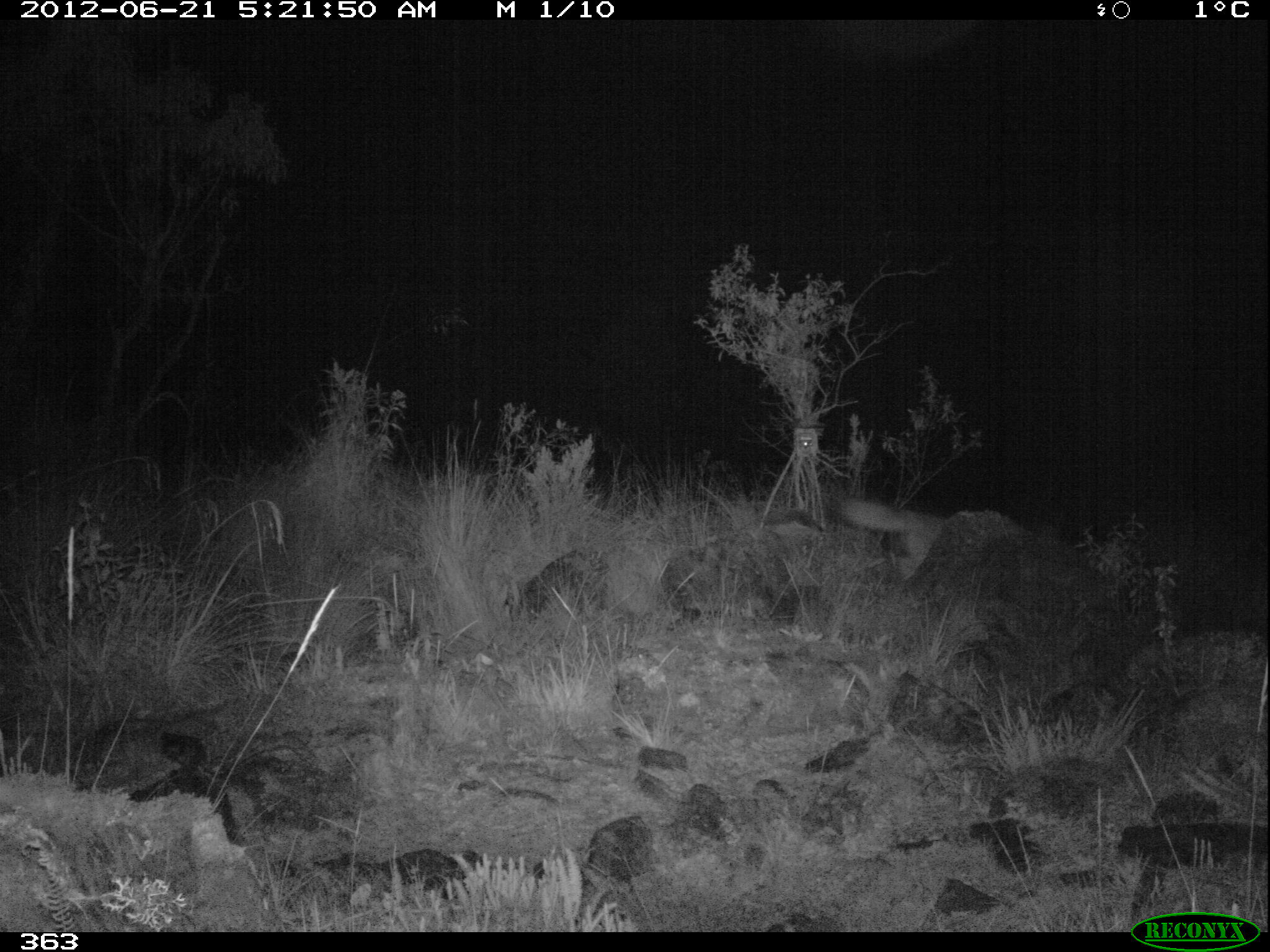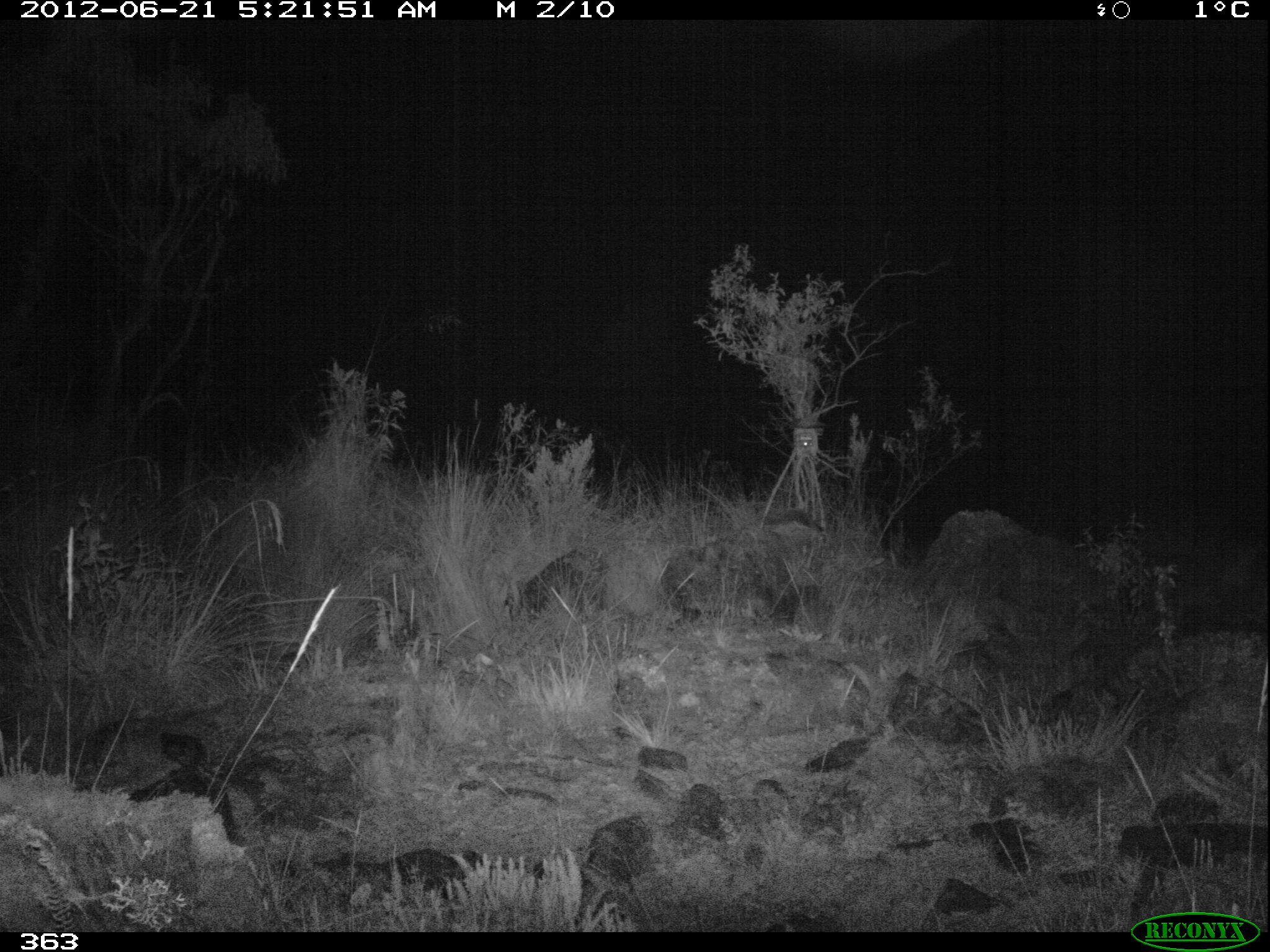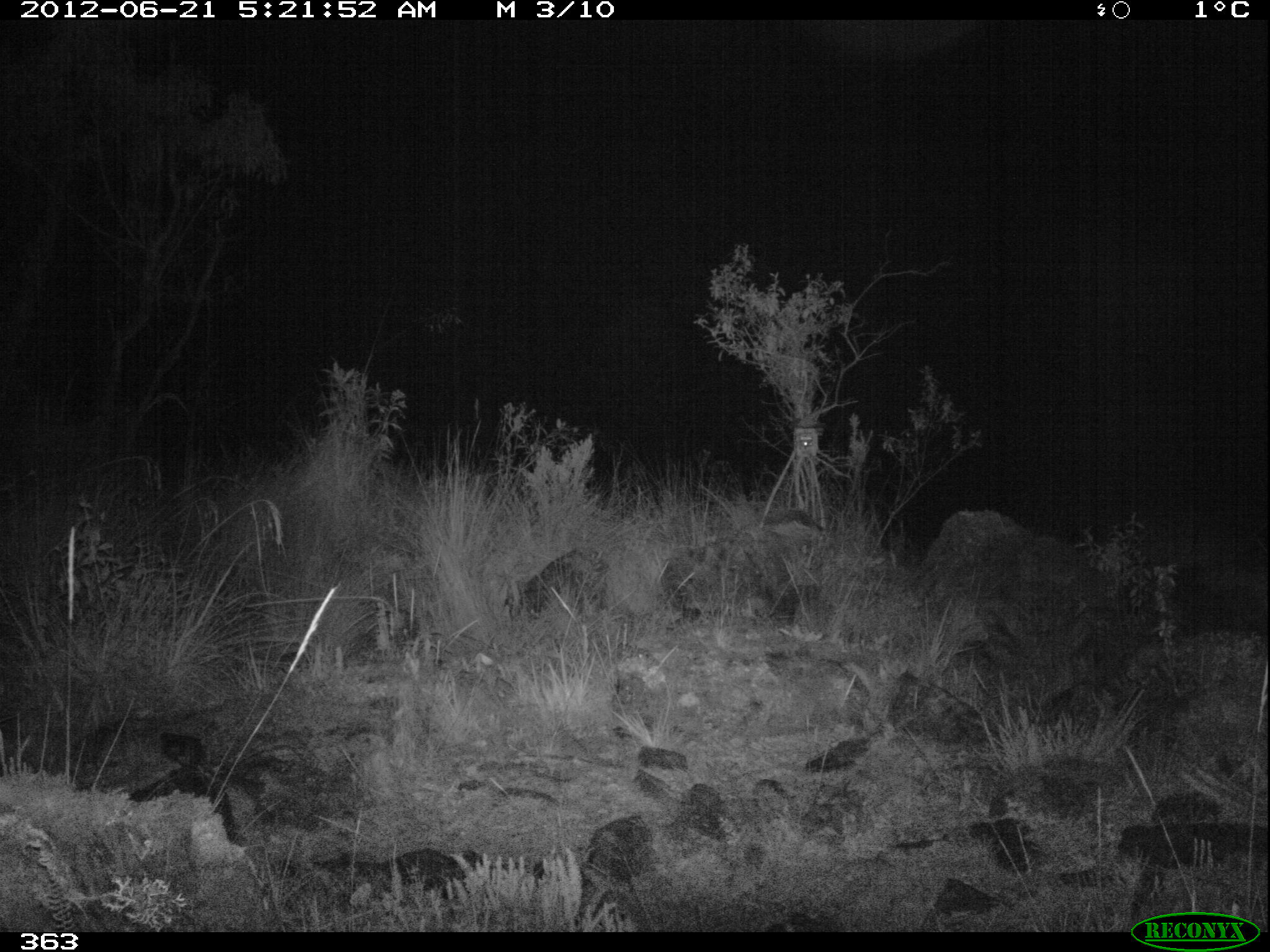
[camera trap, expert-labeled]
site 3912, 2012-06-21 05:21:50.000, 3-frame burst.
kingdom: Animalia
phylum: Chordata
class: Mammalia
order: Carnivora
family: Canidae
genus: Lycalopex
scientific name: Lycalopex culpaeus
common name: culpeo